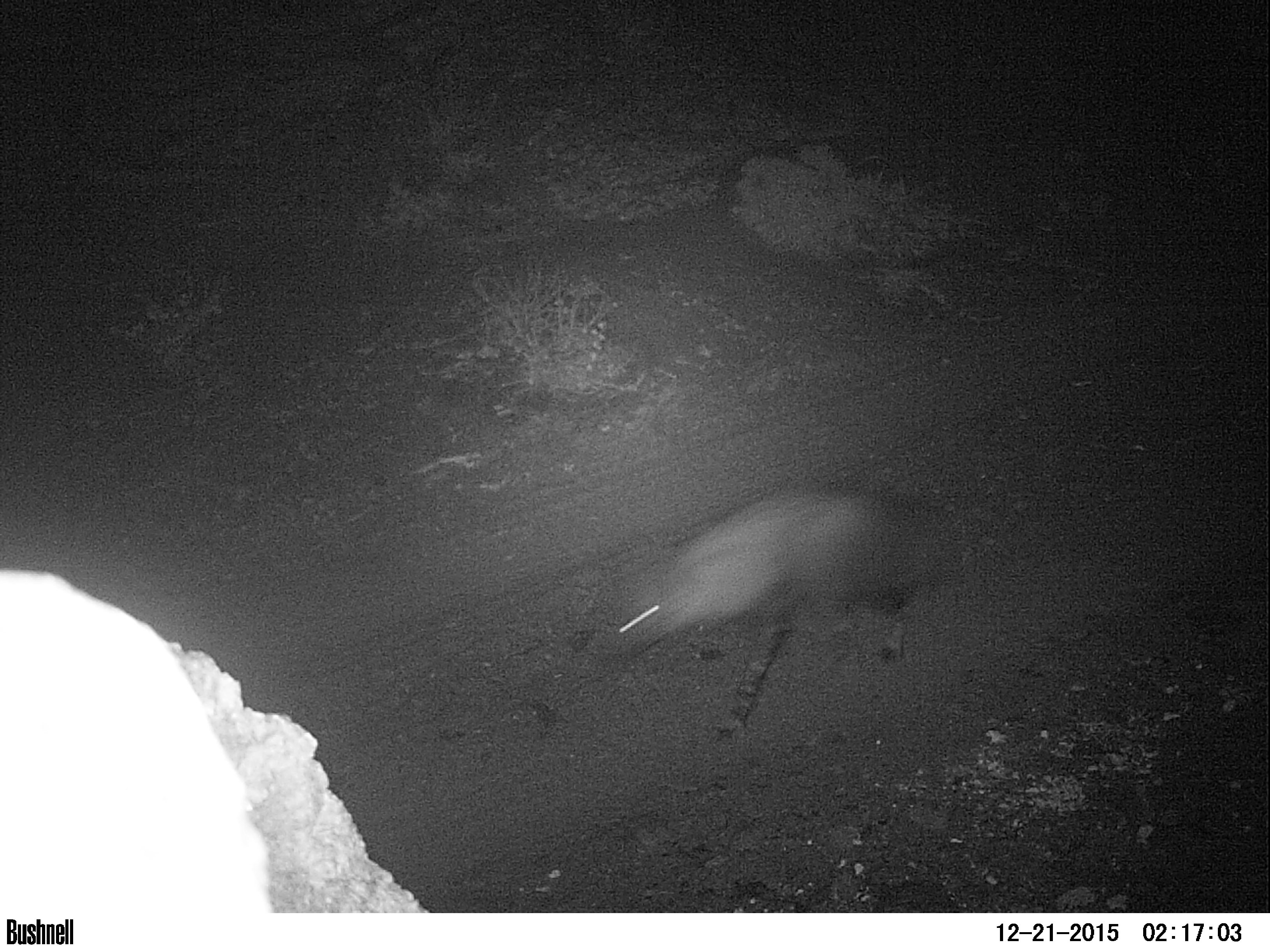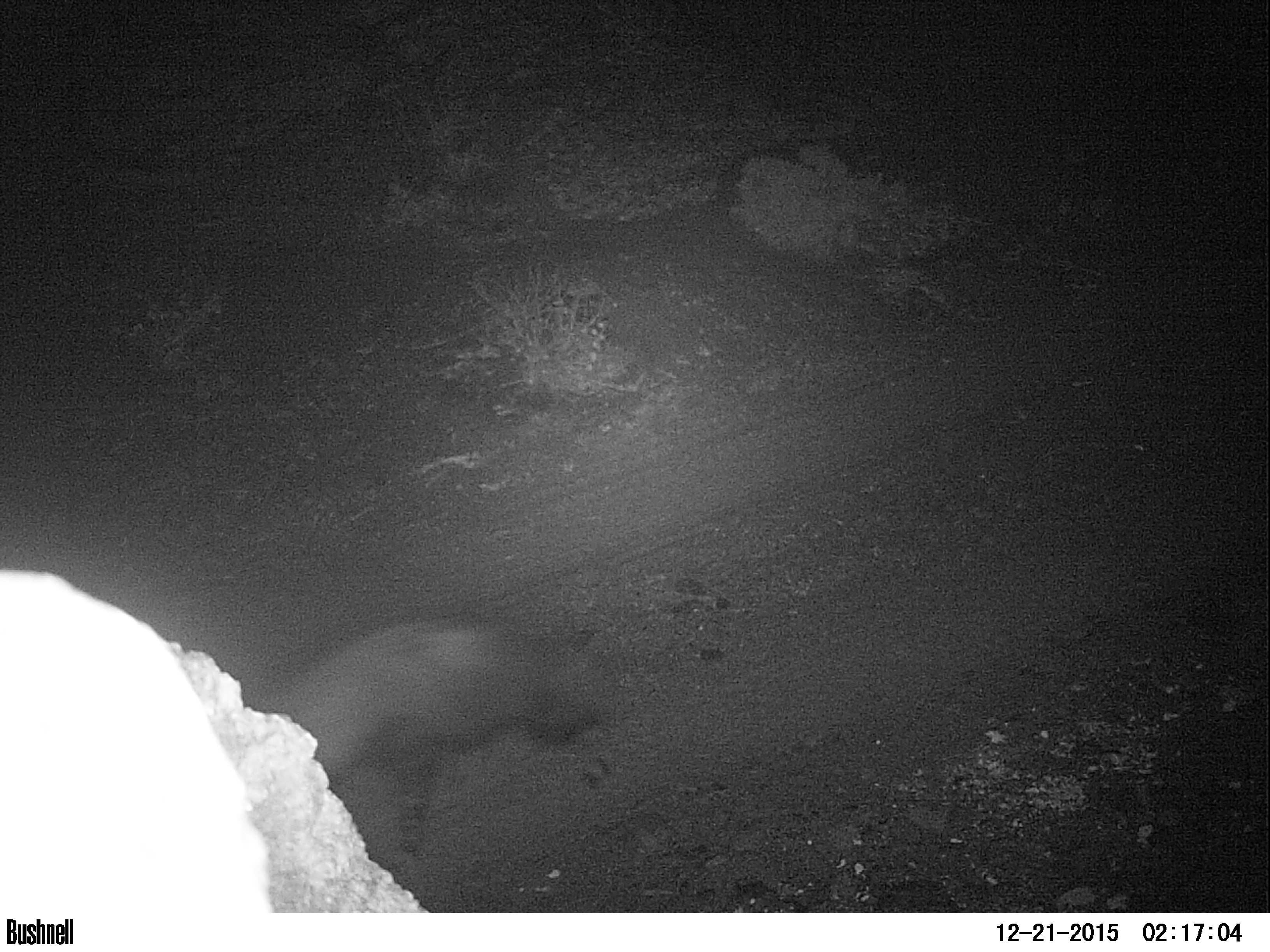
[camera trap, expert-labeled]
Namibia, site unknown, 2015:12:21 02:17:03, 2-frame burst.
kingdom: Animalia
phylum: Chordata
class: Mammalia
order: Carnivora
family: Hyaenidae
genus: Parahyaena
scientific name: Parahyaena brunnea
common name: brown hyena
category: hyaena brunnea